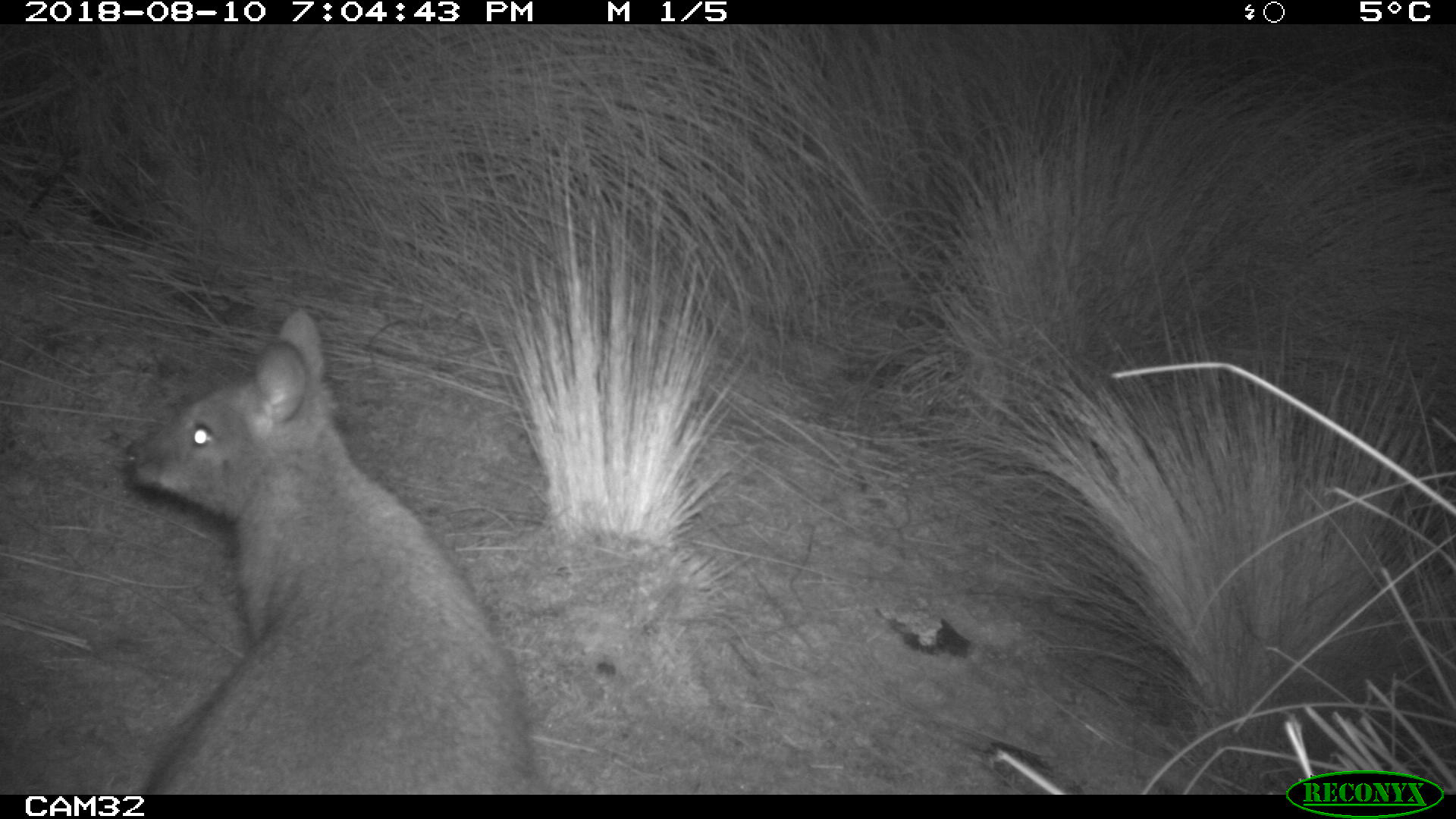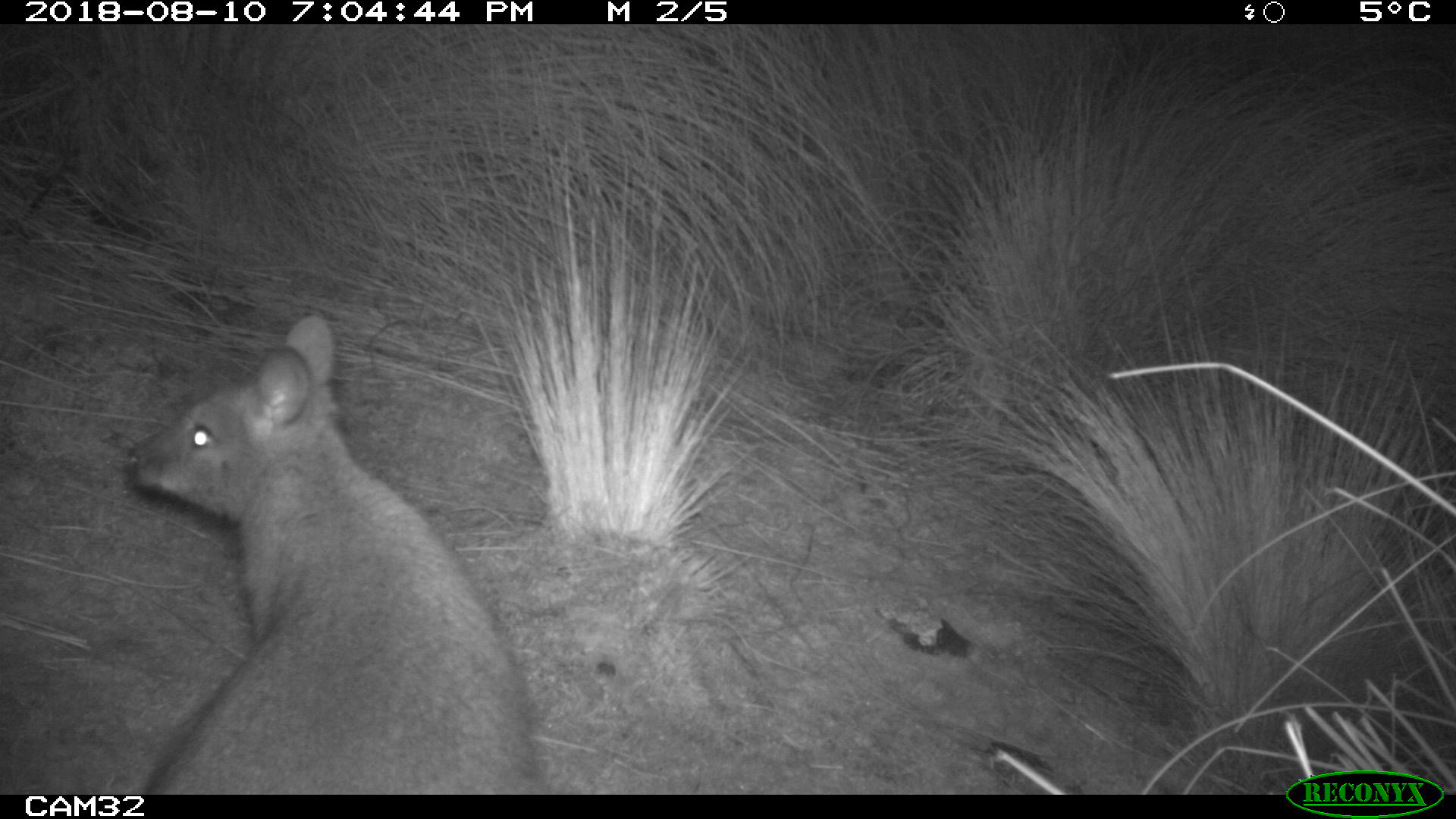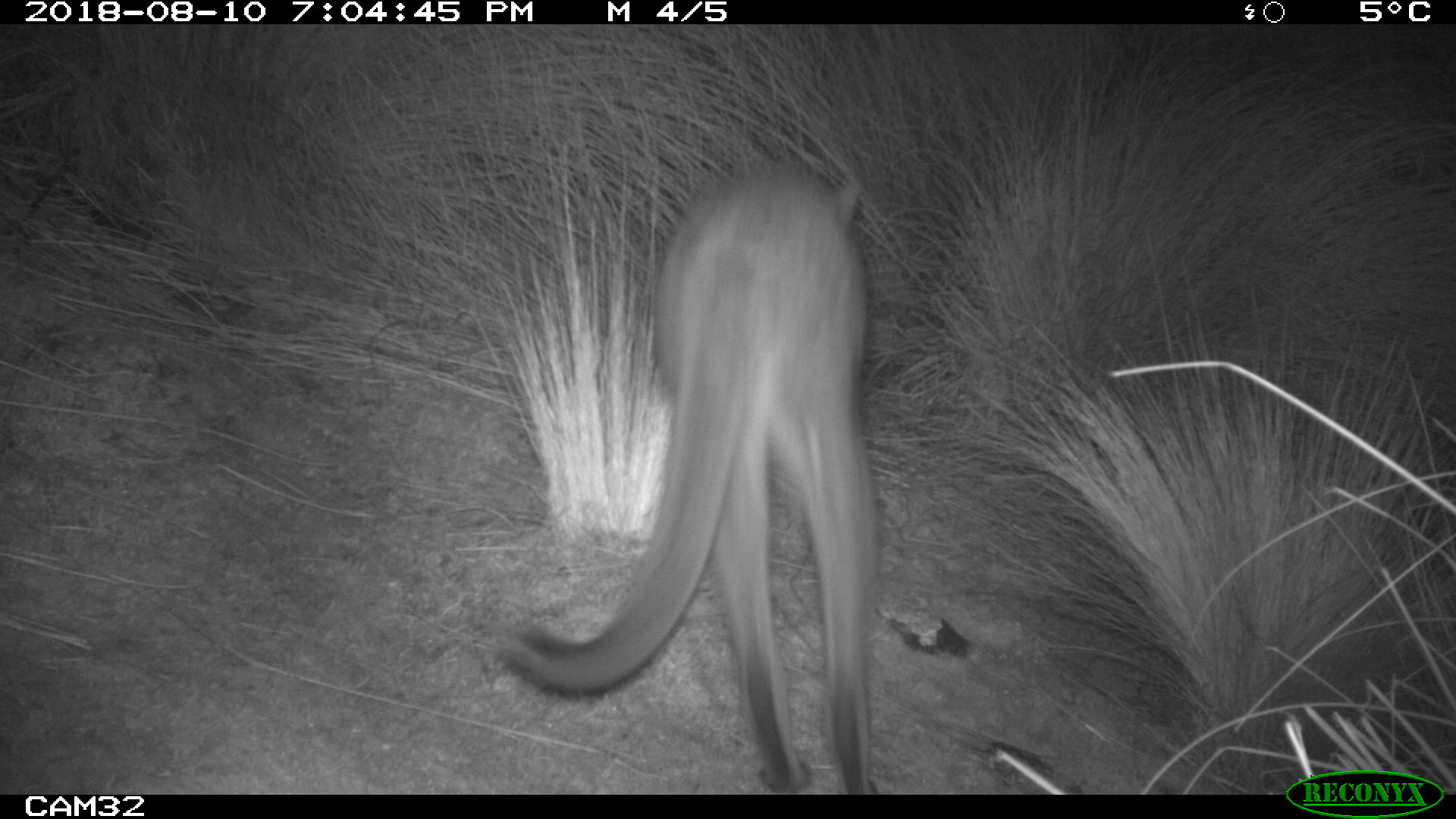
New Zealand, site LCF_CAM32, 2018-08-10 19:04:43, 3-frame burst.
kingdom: Animalia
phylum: Chordata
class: Mammalia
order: Diprotodontia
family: Macropodidae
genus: Notamacropus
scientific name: Notamacropus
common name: wallaby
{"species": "wallaby (Notamacropus)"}